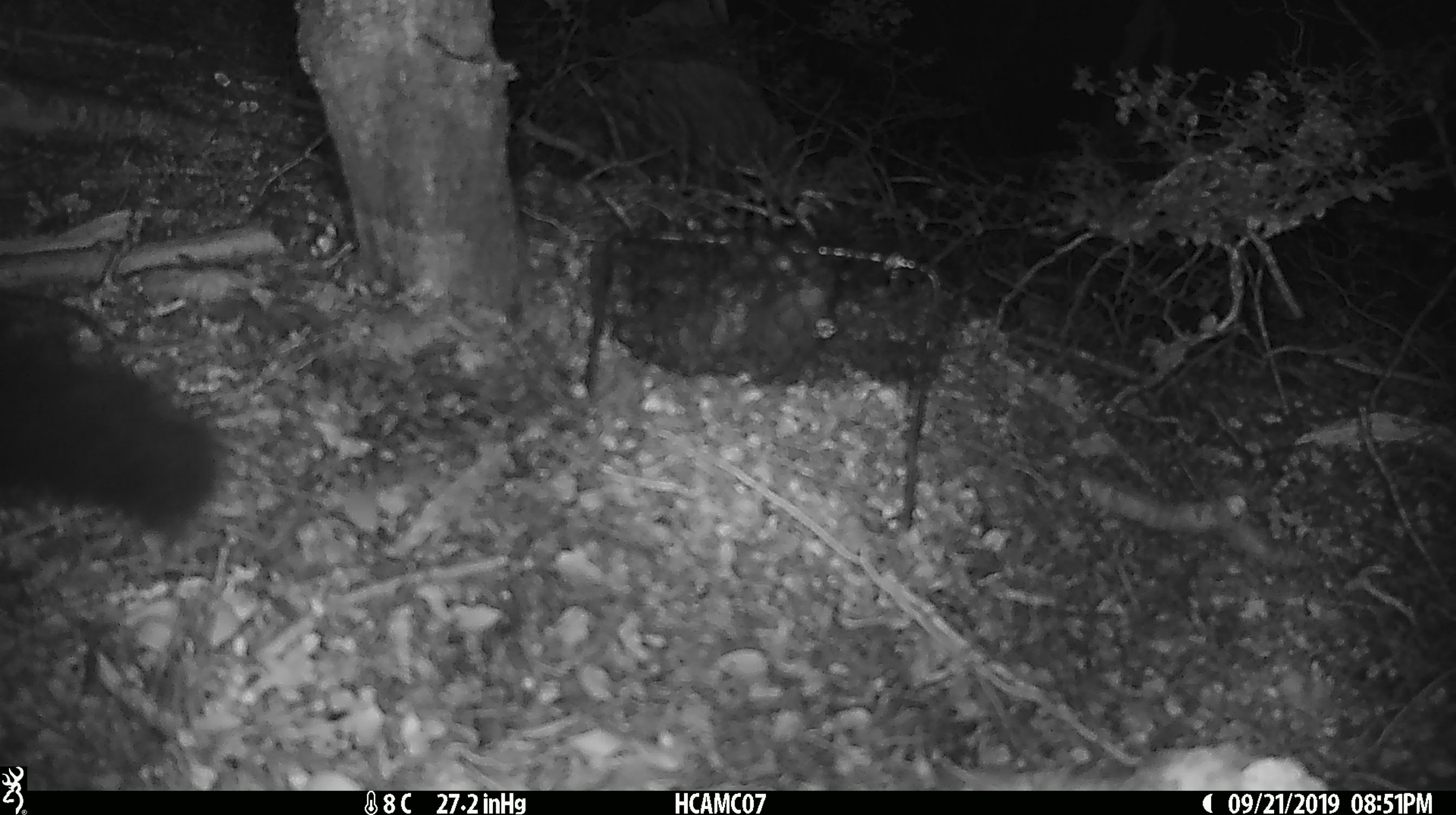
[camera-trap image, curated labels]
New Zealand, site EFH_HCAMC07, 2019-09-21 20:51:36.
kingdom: Animalia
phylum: Chordata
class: Mammalia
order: Diprotodontia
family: Phalangeridae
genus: Trichosurus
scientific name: Trichosurus vulpecula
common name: common brushtail possum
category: possum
Possum (common brushtail possum) (Trichosurus vulpecula).